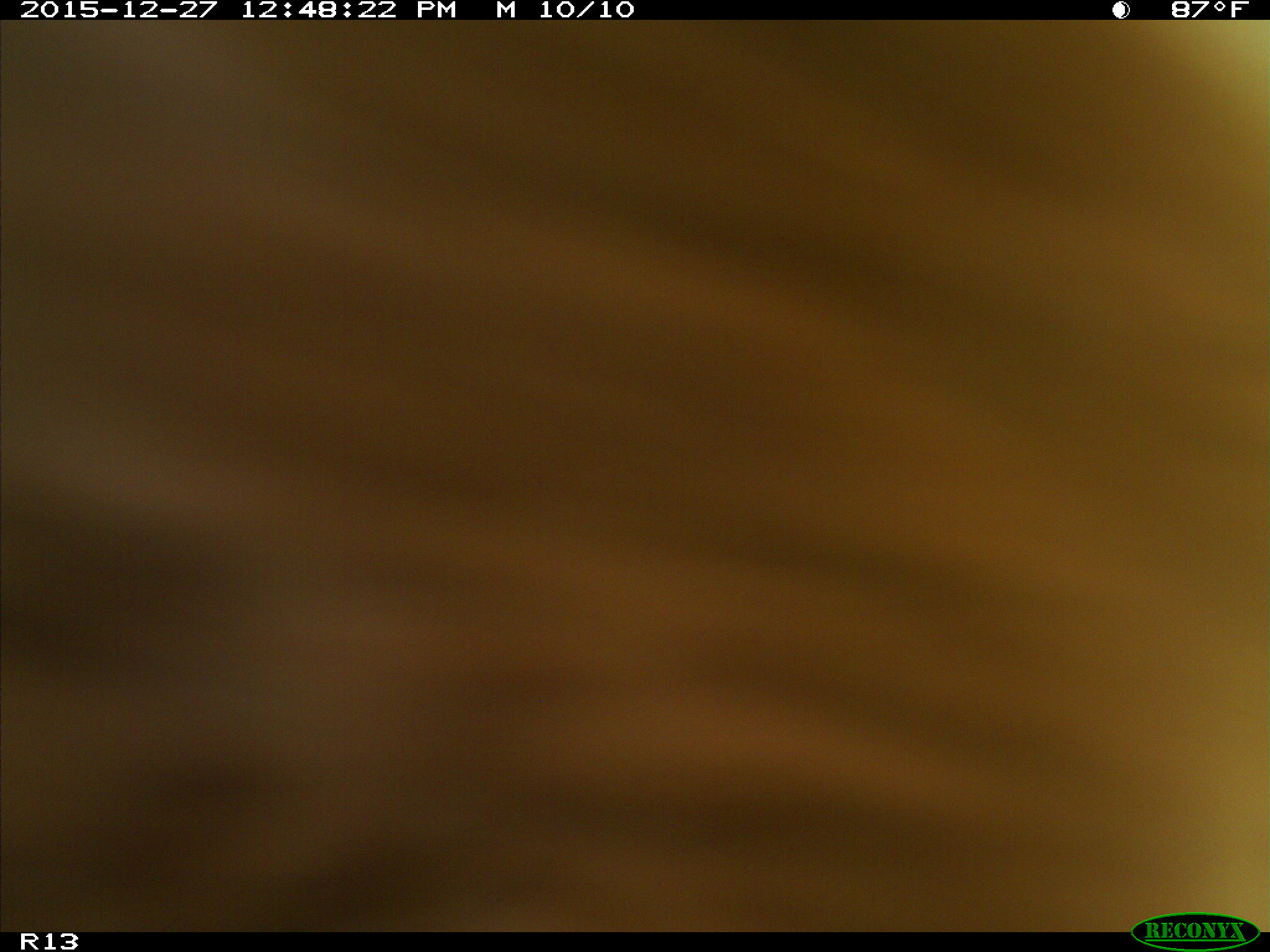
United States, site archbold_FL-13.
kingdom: Animalia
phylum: Chordata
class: Mammalia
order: Artiodactyla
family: Bovidae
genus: Bos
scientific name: Bos taurus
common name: domestic cow